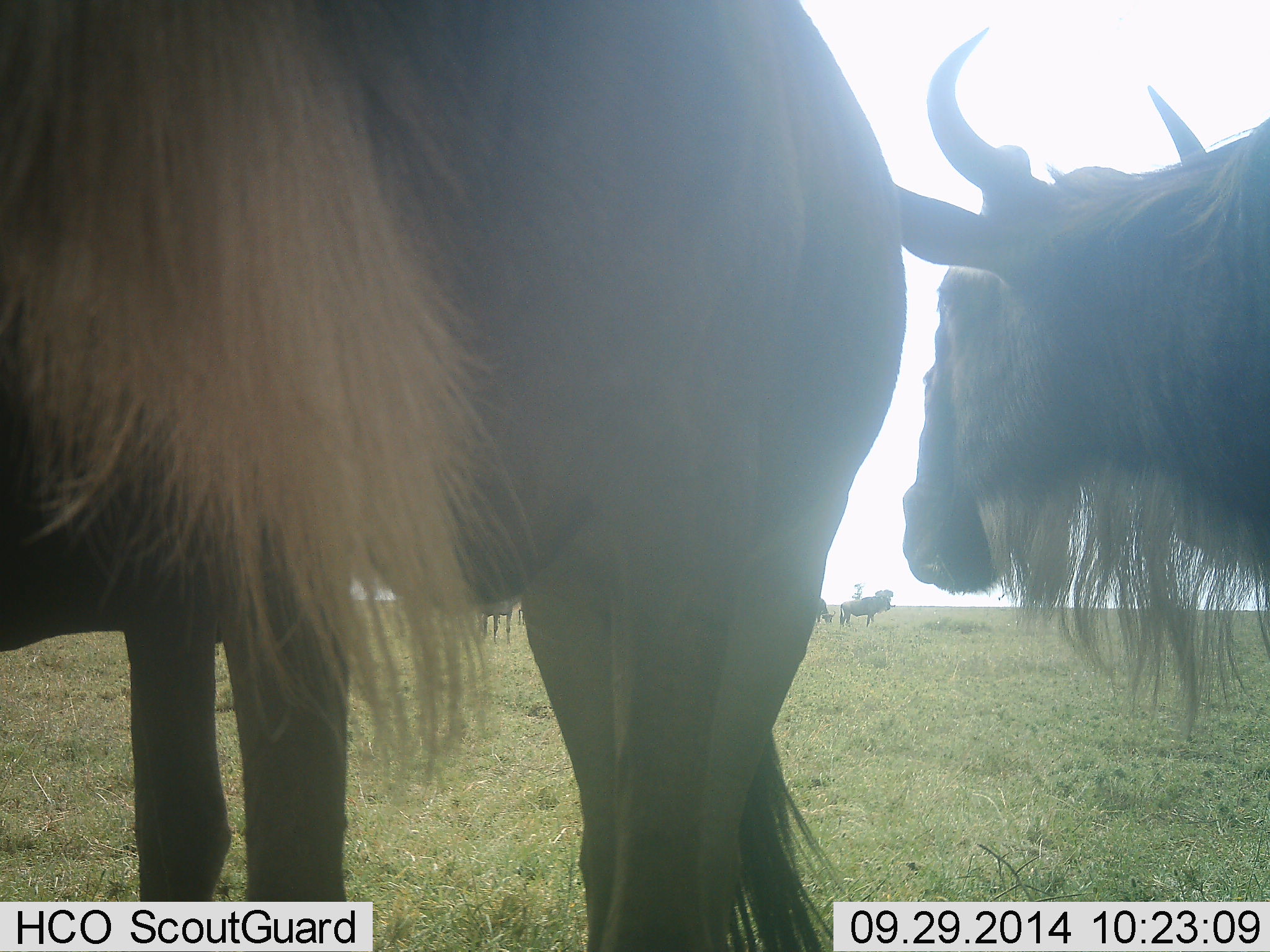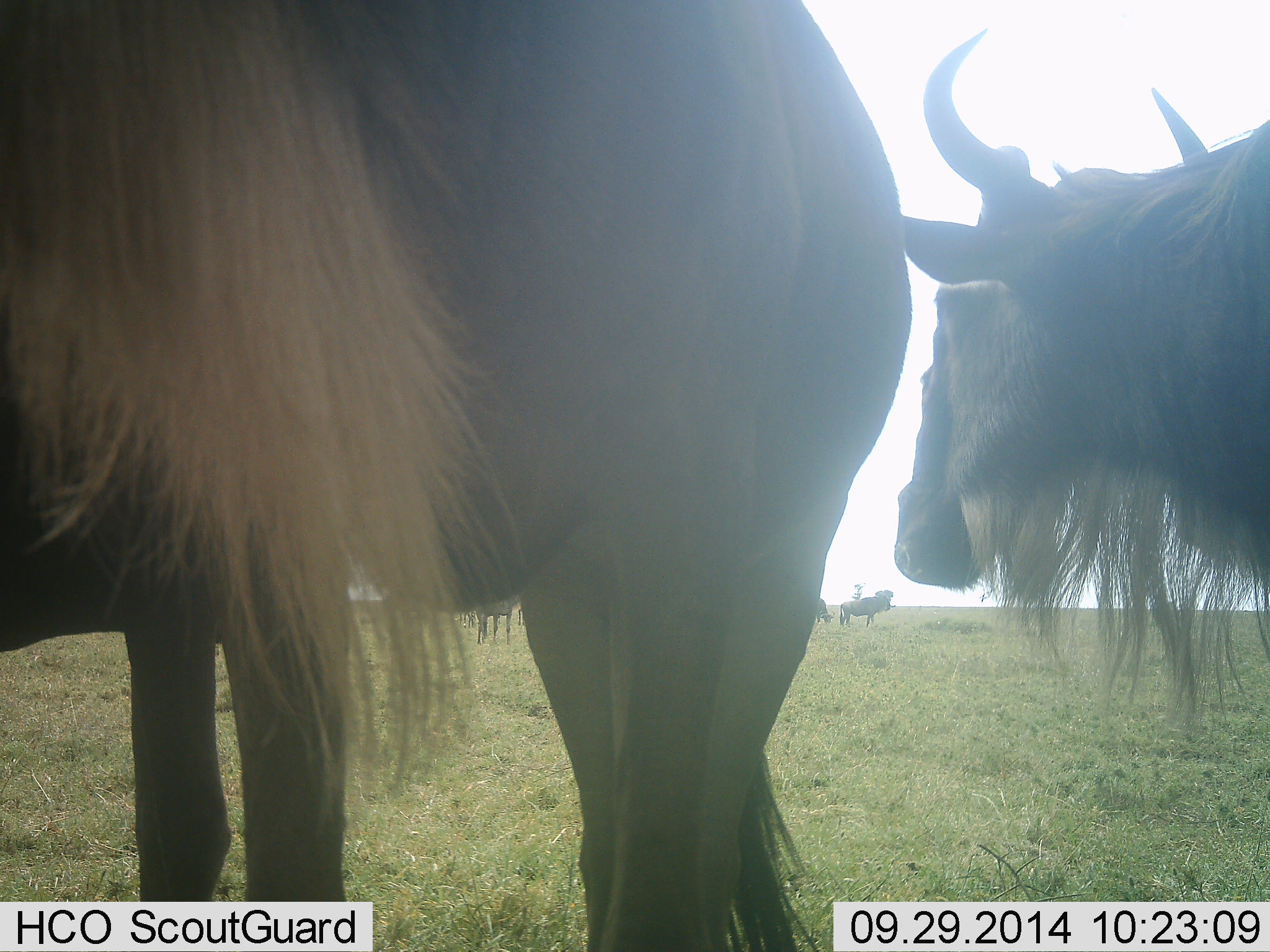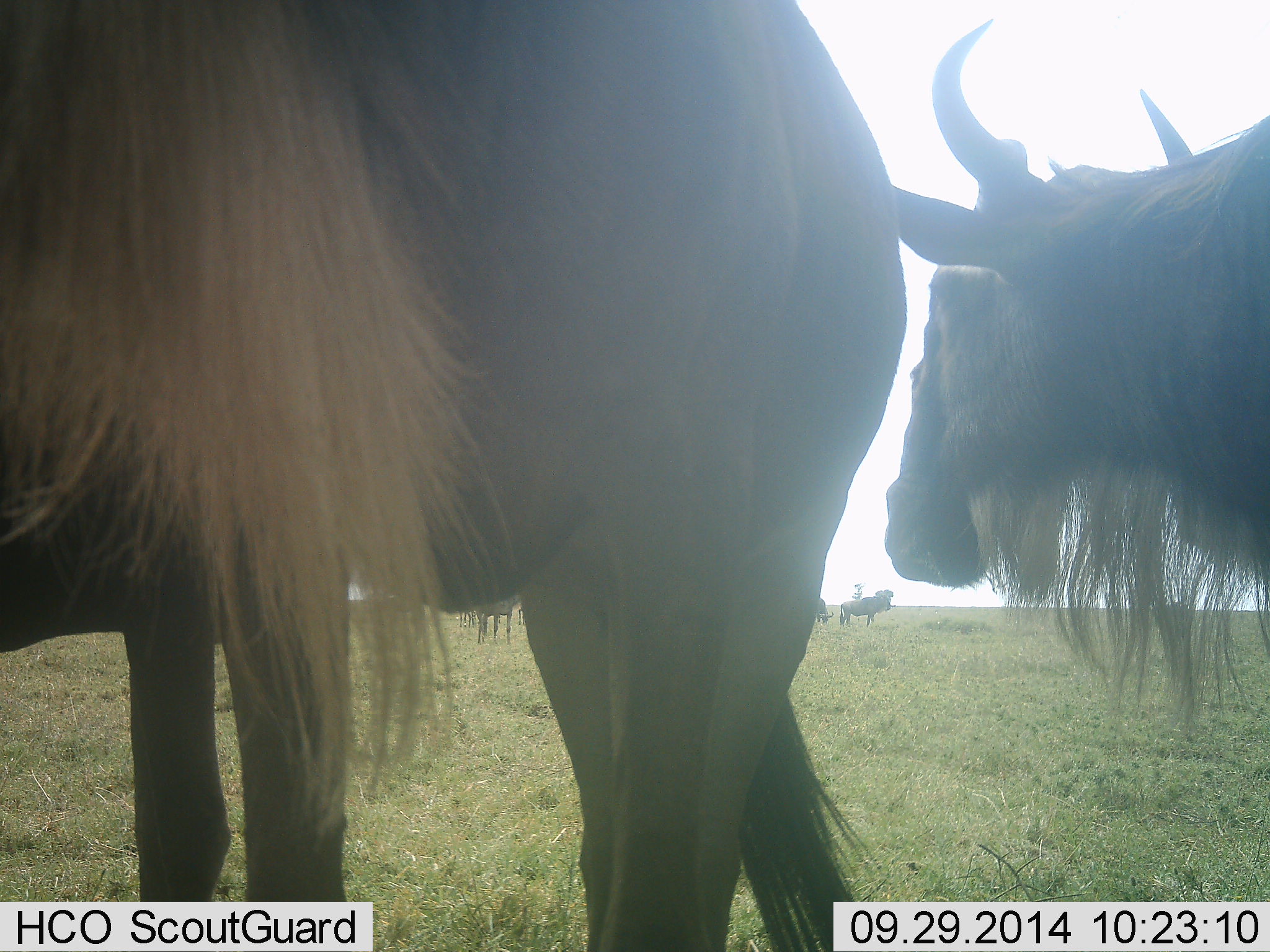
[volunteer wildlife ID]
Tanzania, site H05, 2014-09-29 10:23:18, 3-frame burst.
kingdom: Animalia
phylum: Chordata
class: Mammalia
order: Artiodactyla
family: Bovidae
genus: Connochaetes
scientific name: Connochaetes taurinus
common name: blue wildebeest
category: wildebeest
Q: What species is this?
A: Wildebeest (blue wildebeest) (Connochaetes taurinus).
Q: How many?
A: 6.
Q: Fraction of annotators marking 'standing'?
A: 100%.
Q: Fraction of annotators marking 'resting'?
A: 0%.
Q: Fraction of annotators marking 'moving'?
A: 0%.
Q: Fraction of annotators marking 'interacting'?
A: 0%.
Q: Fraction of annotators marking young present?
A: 0%.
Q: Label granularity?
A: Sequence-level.